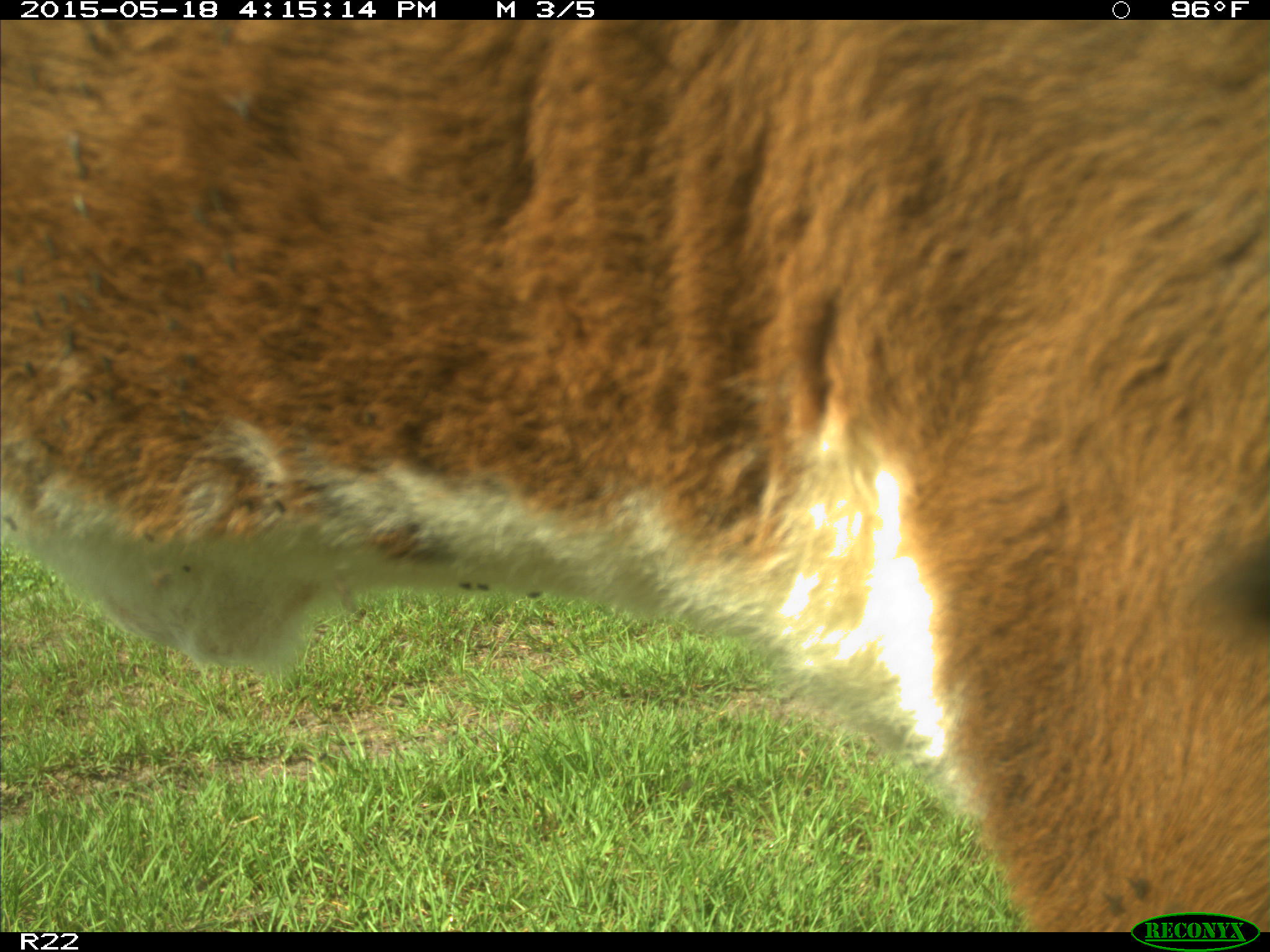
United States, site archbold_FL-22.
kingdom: Animalia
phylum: Chordata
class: Mammalia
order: Artiodactyla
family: Bovidae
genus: Bos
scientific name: Bos taurus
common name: domestic cow